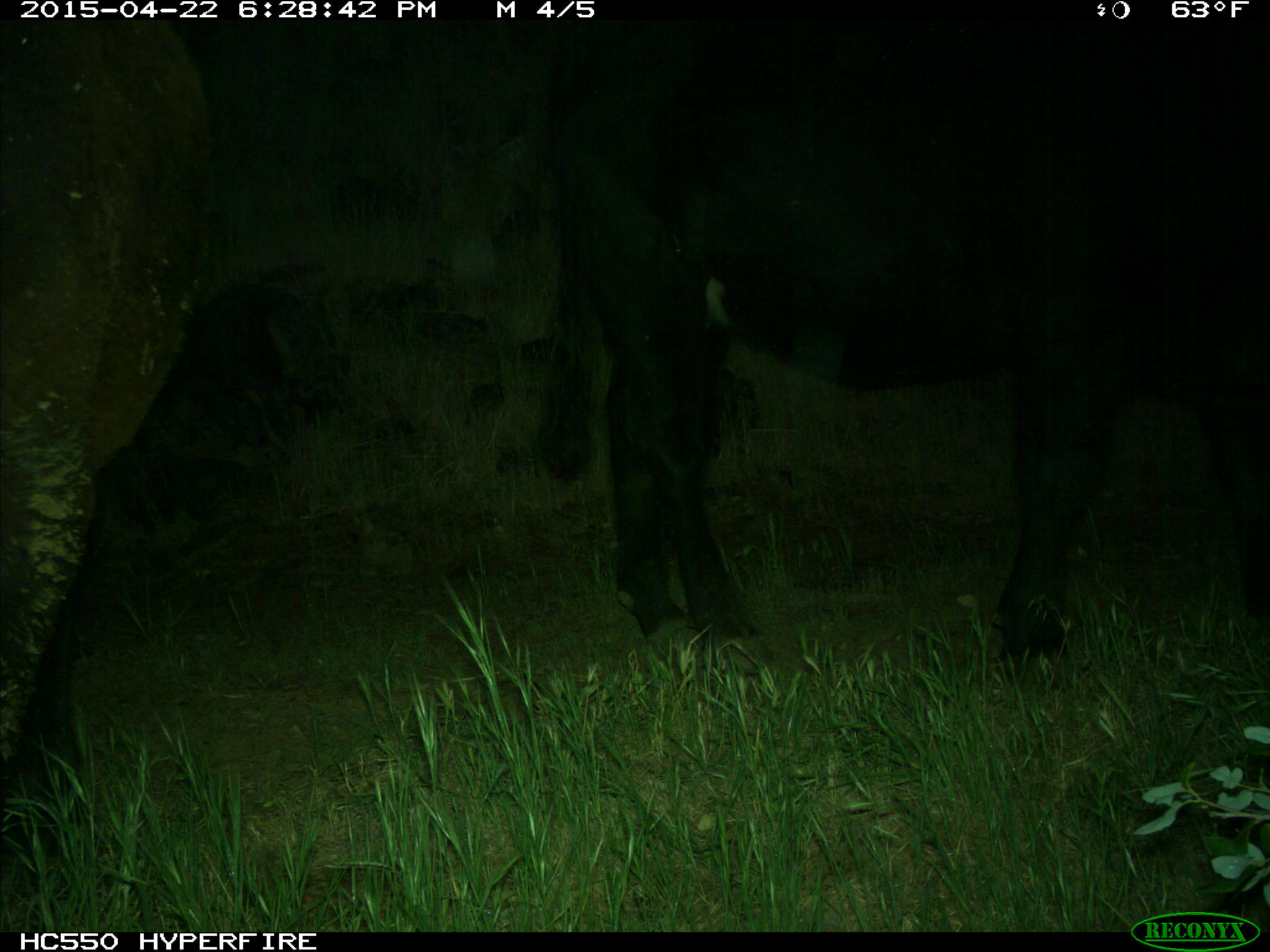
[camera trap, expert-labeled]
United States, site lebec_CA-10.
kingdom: Animalia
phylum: Chordata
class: Mammalia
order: Artiodactyla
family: Bovidae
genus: Bos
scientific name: Bos taurus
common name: domestic cow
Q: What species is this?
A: Bos taurus (domestic cow).